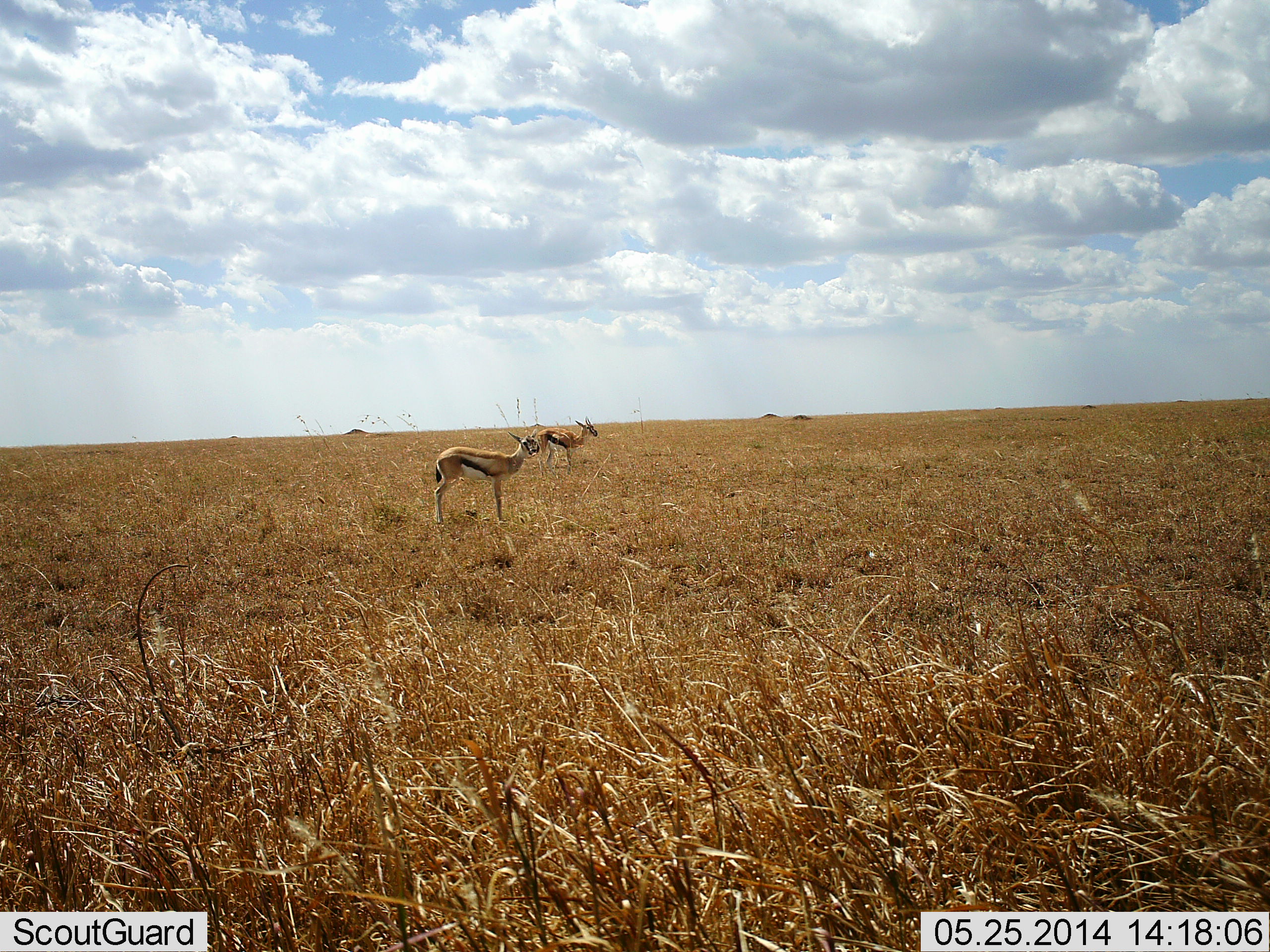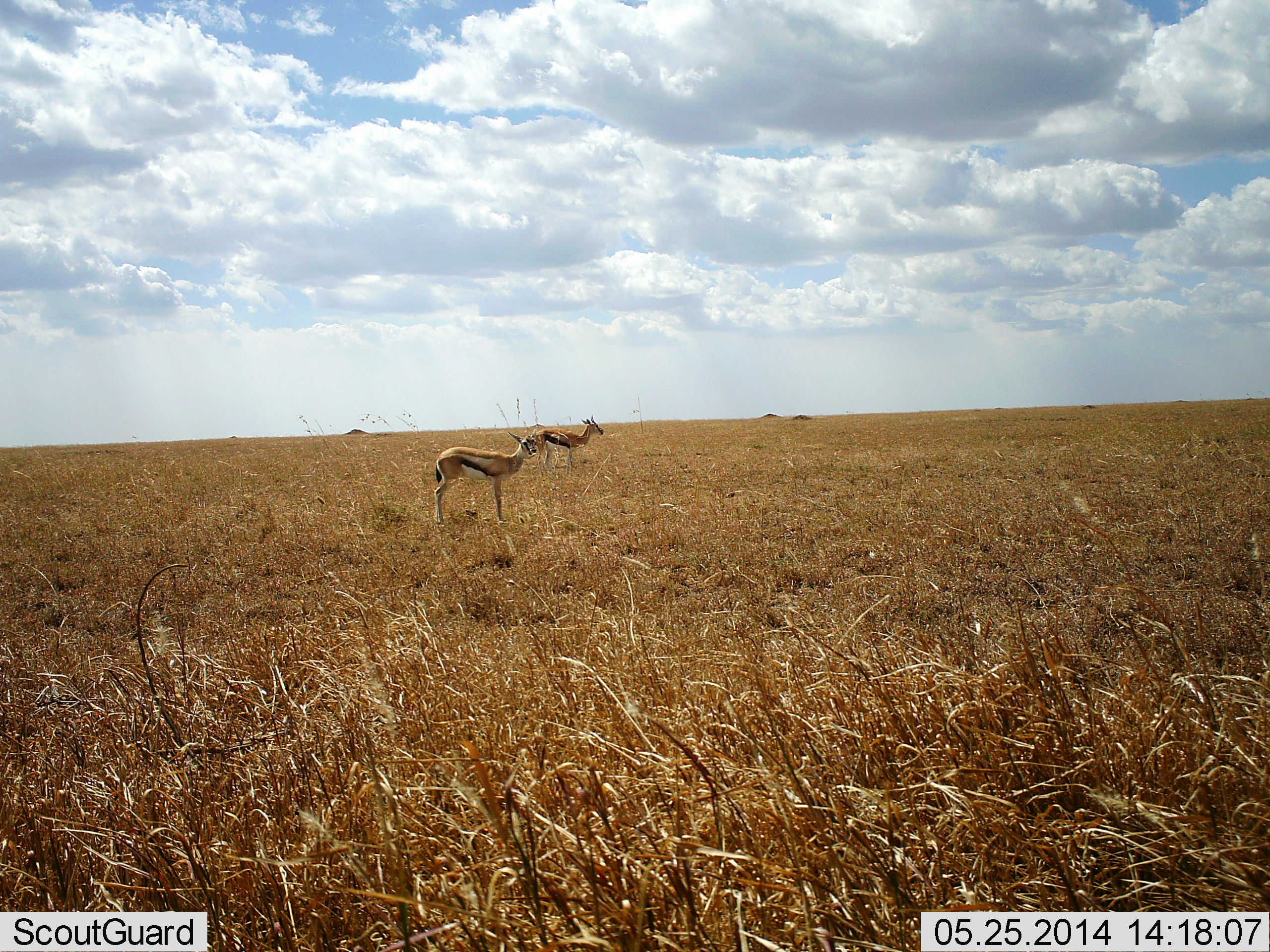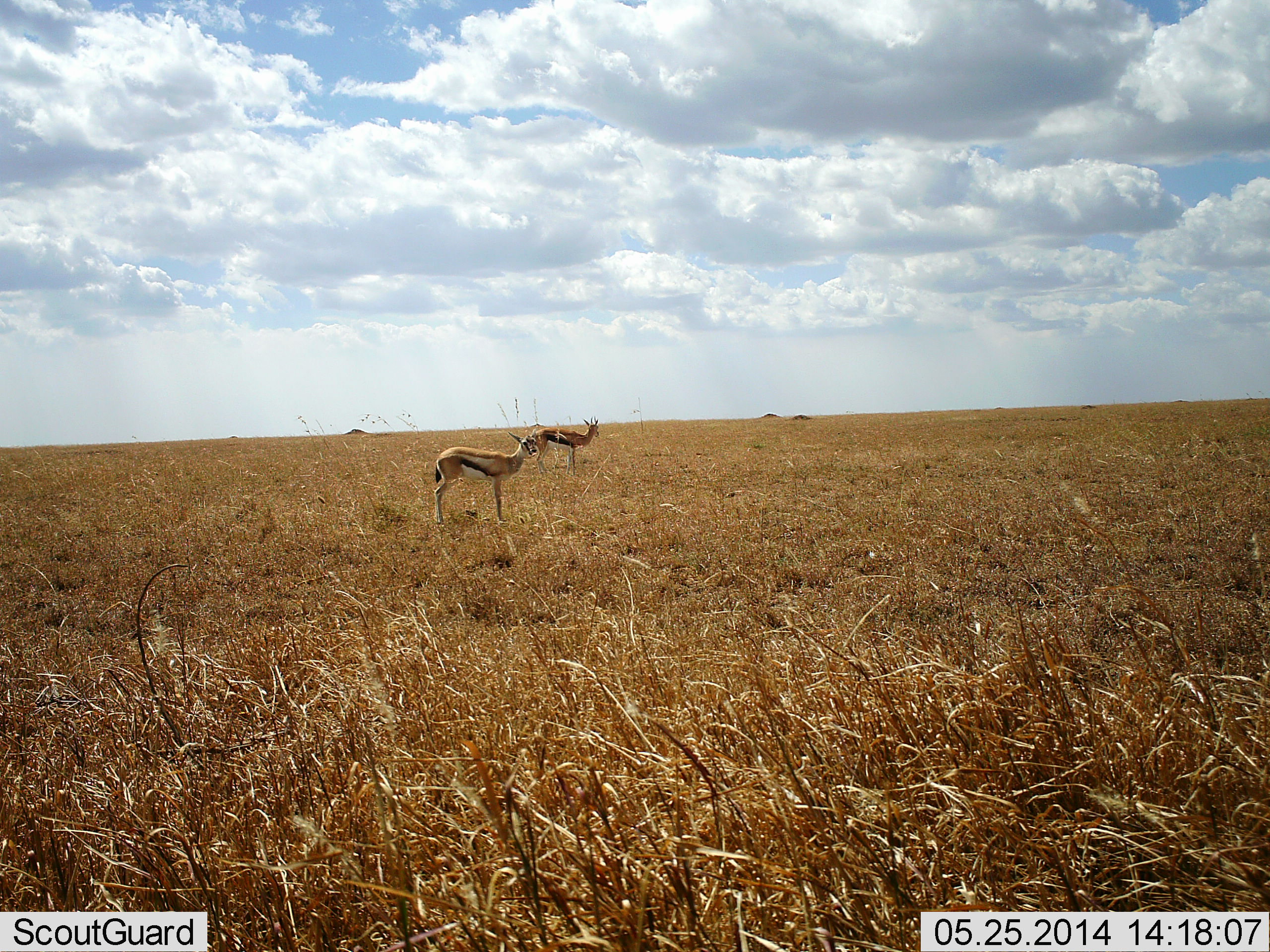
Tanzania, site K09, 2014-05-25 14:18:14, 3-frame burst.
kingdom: Animalia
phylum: Chordata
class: Mammalia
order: Artiodactyla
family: Bovidae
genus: Eudorcas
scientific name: Eudorcas thomsonii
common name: thomson's gazelle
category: gazellethomsons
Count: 2.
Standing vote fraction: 90%.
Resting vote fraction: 0%.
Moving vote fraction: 20%.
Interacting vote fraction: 0%.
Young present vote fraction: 0%.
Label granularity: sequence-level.